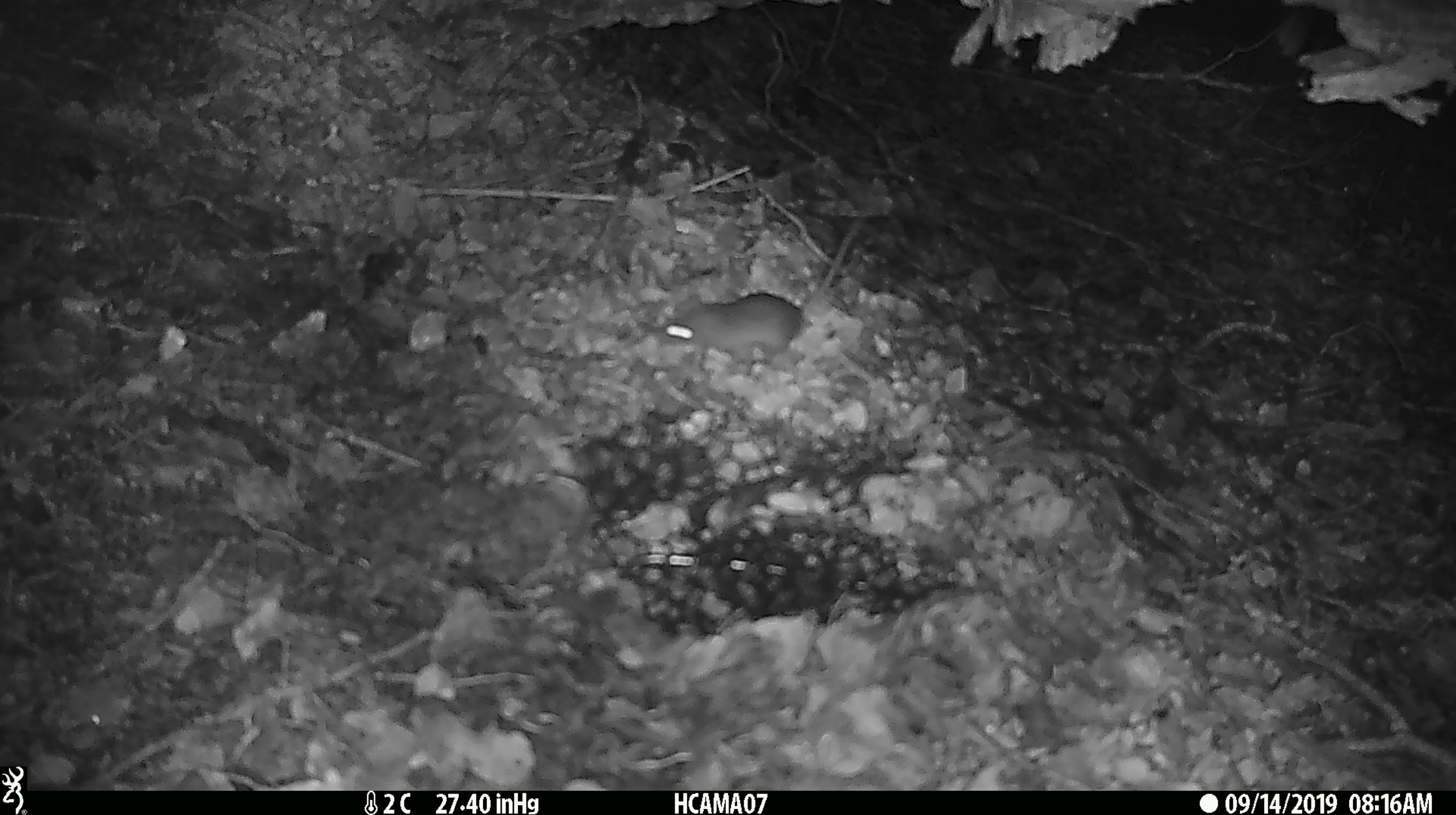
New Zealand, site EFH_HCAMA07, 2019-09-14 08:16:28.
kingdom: Animalia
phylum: Chordata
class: Mammalia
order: Rodentia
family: Muridae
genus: Mus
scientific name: Mus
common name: mouse